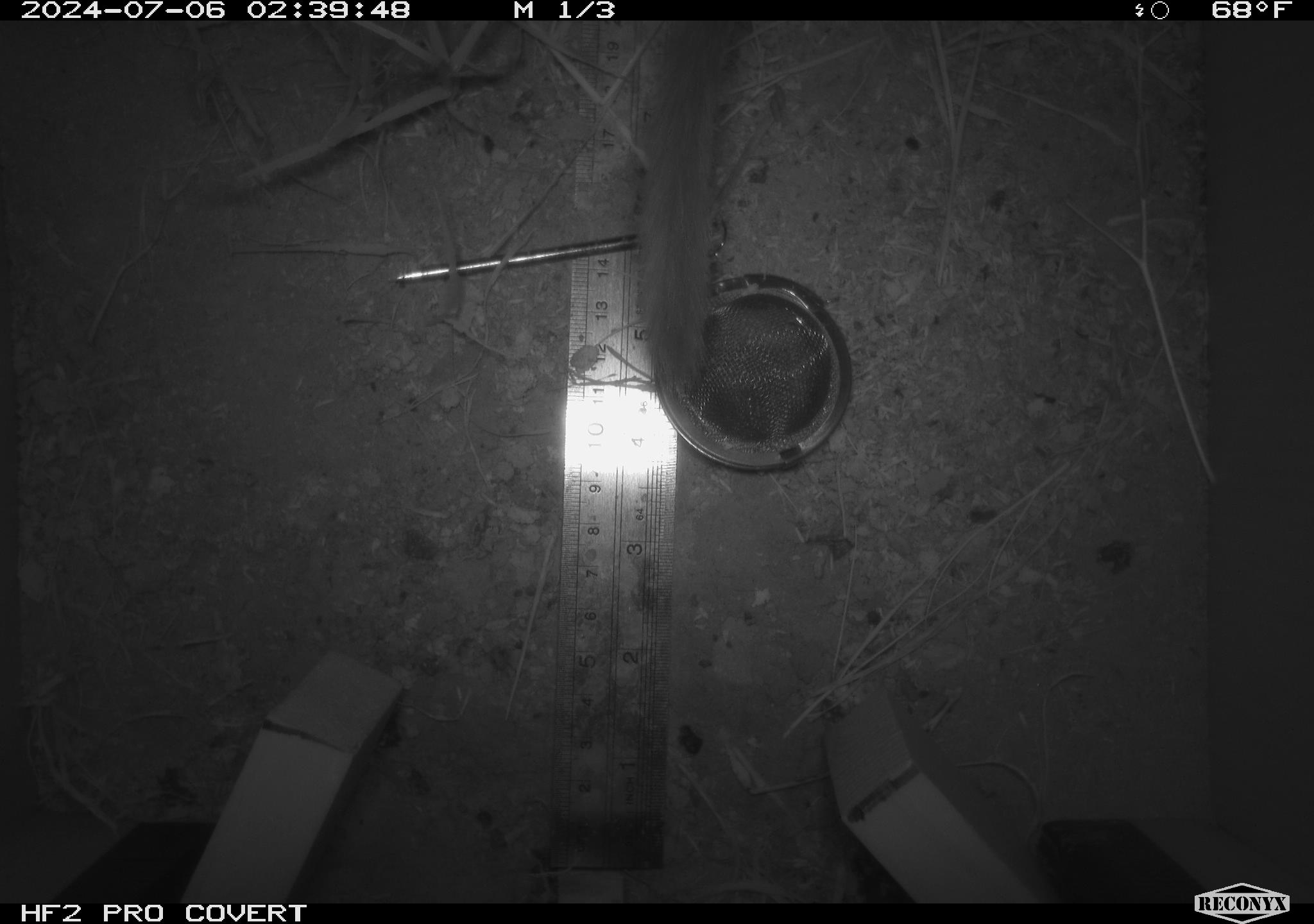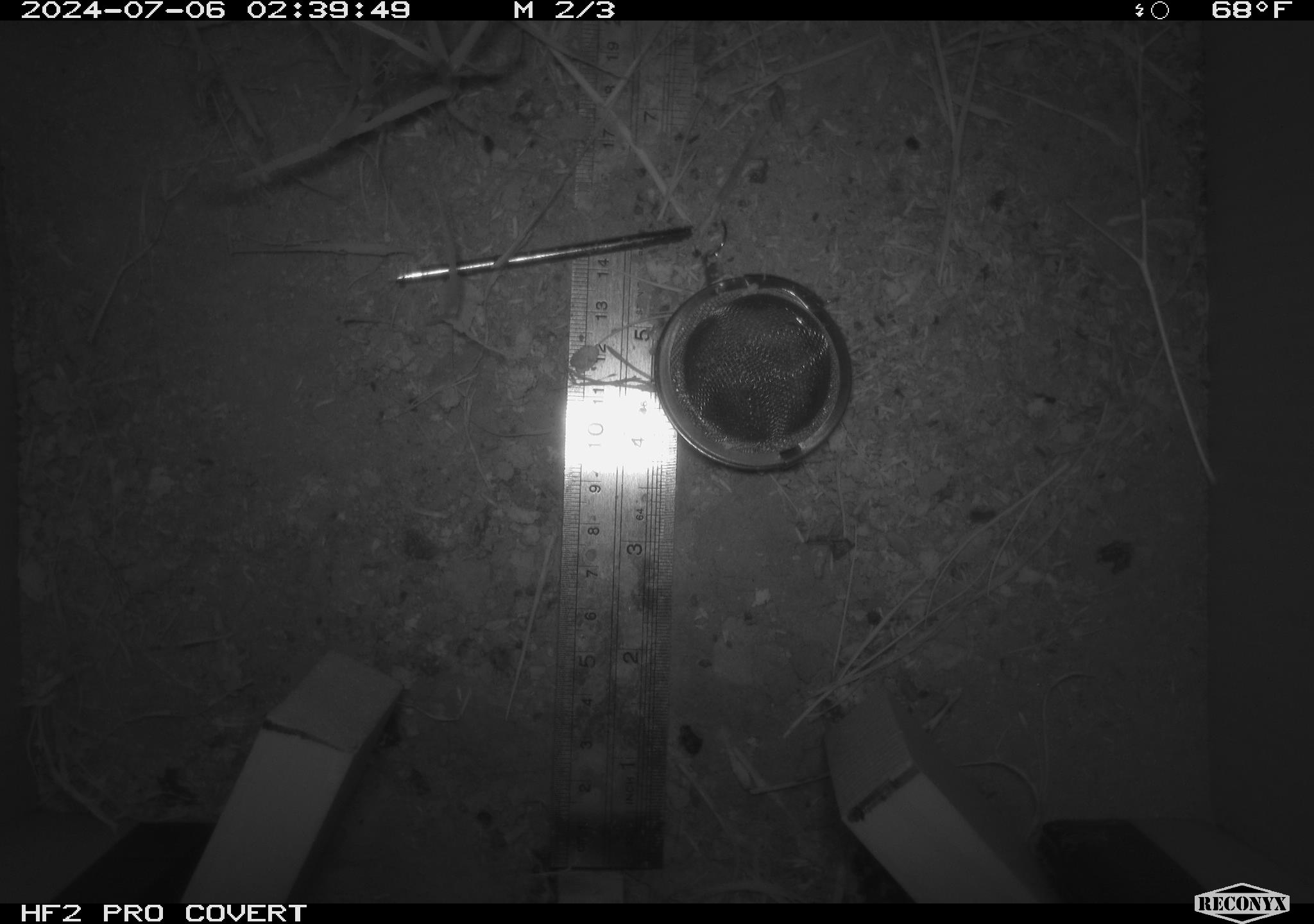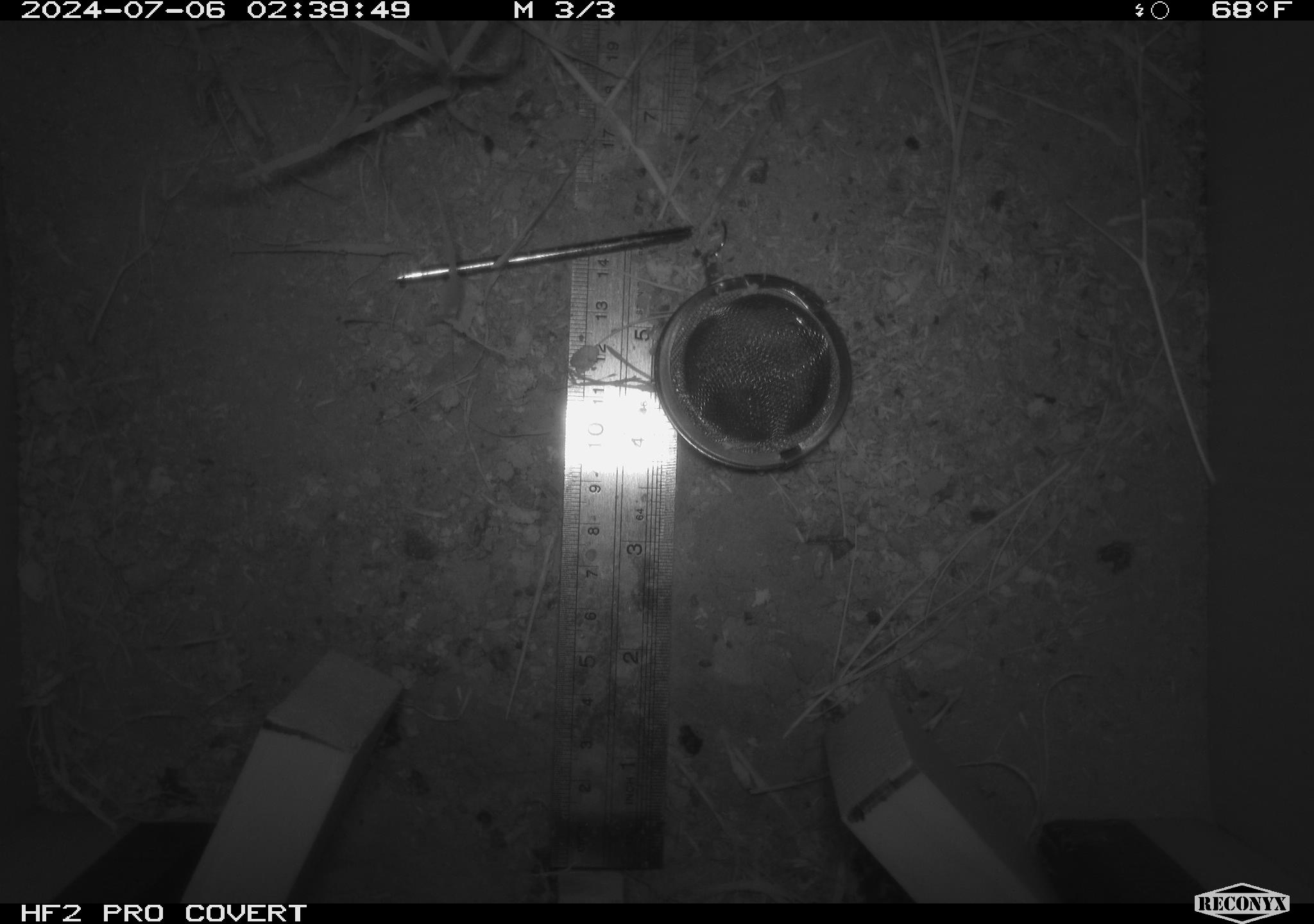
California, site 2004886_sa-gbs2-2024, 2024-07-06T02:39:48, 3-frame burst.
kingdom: Animalia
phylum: Chordata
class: Mammalia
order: Rodentia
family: Cricetidae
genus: Neotoma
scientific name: Neotoma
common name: pack rat or woodrat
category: neotoma species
Neotoma species (pack rat or woodrat) (Neotoma).